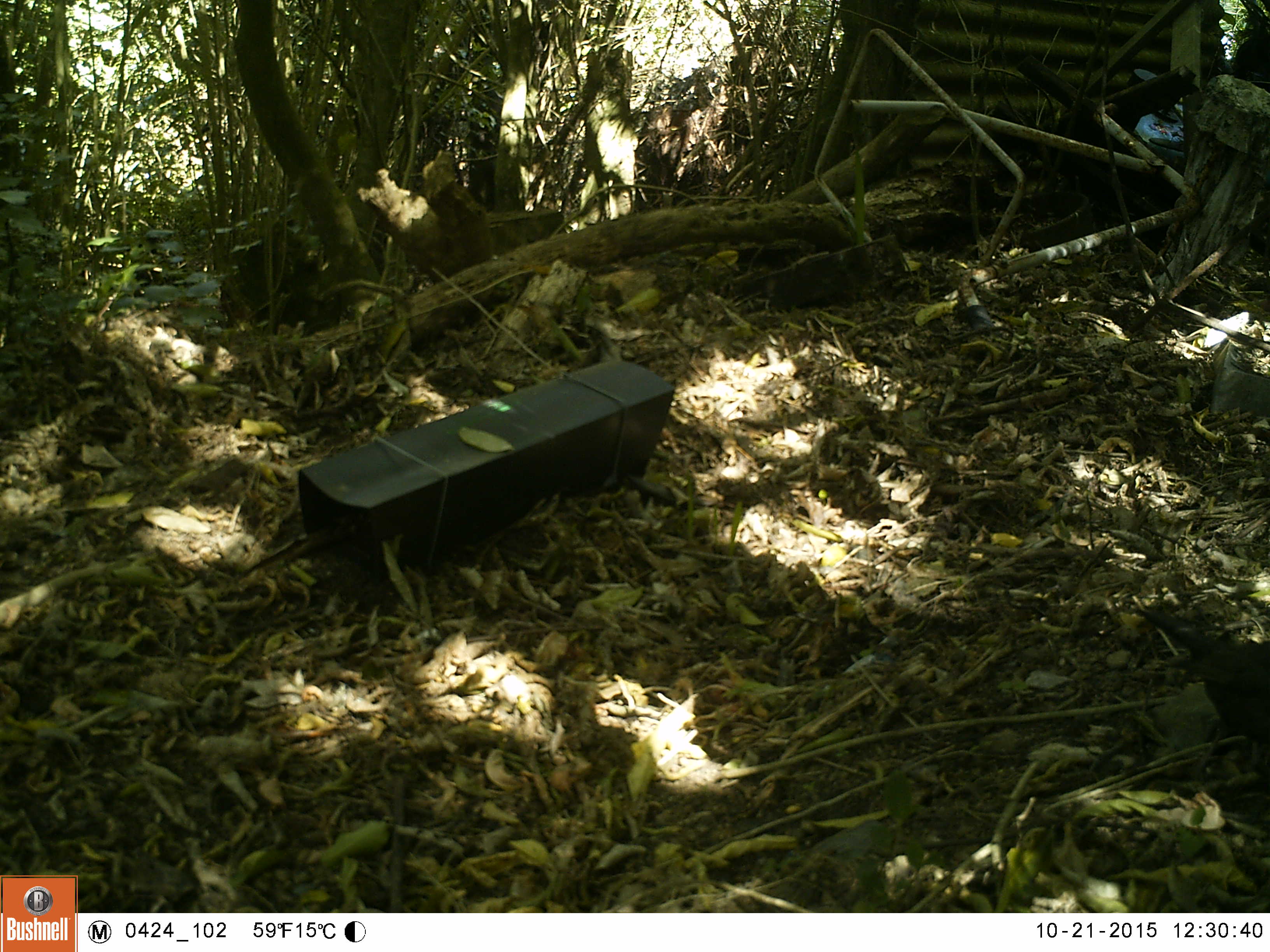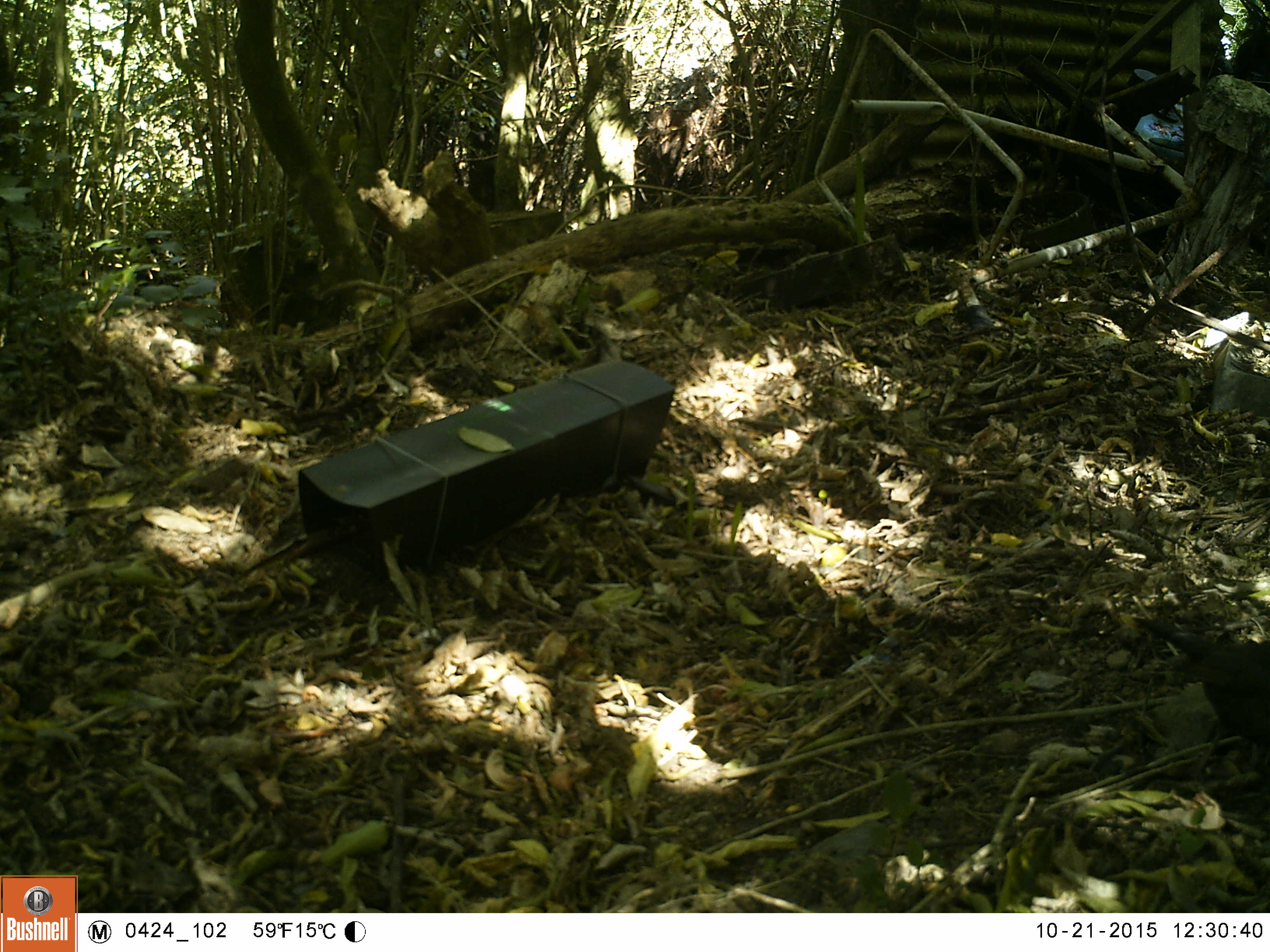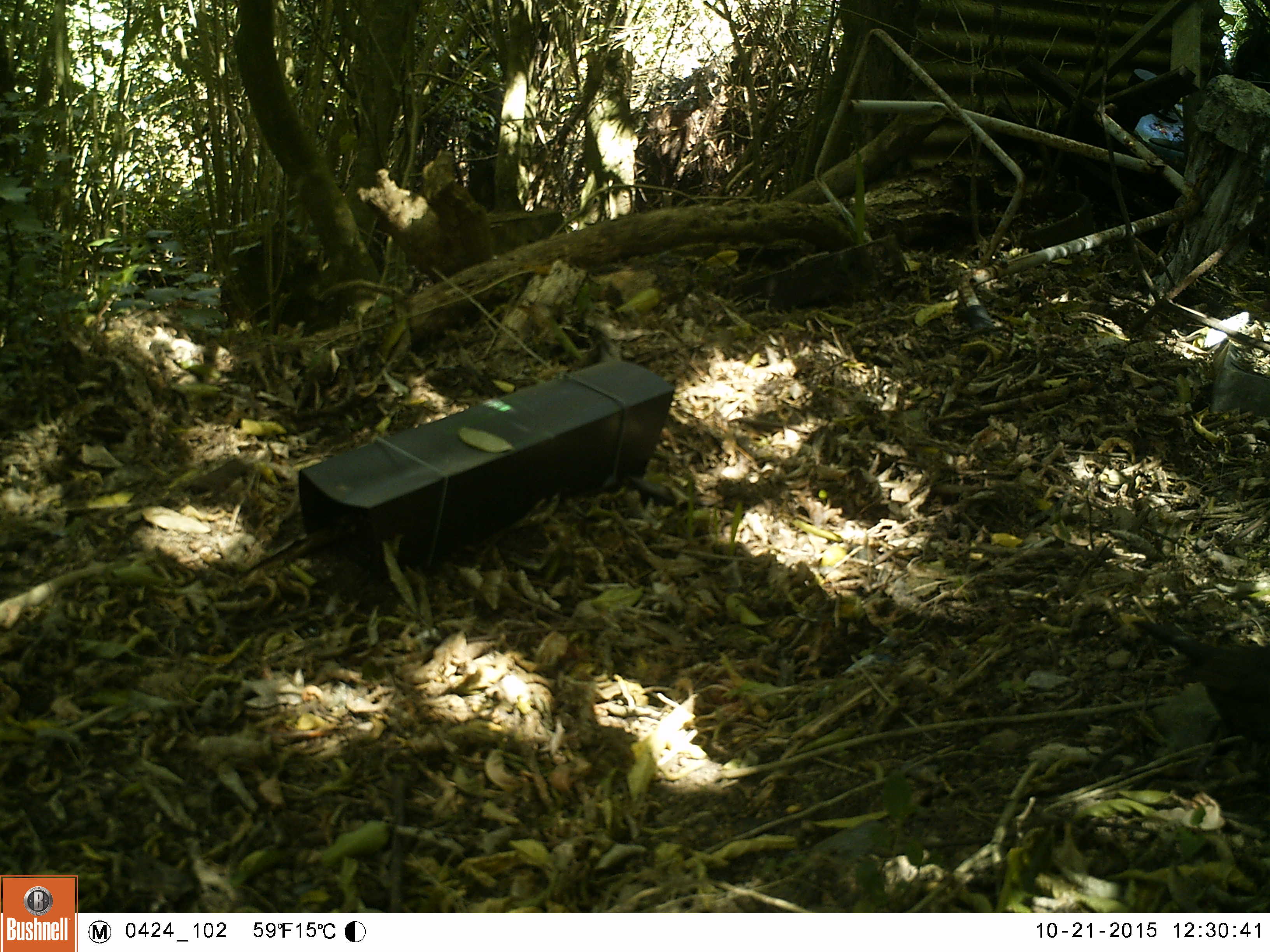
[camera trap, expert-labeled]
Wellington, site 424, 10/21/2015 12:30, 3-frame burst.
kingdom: Animalia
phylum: Chordata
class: Aves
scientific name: Aves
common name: bird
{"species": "bird (Aves)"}